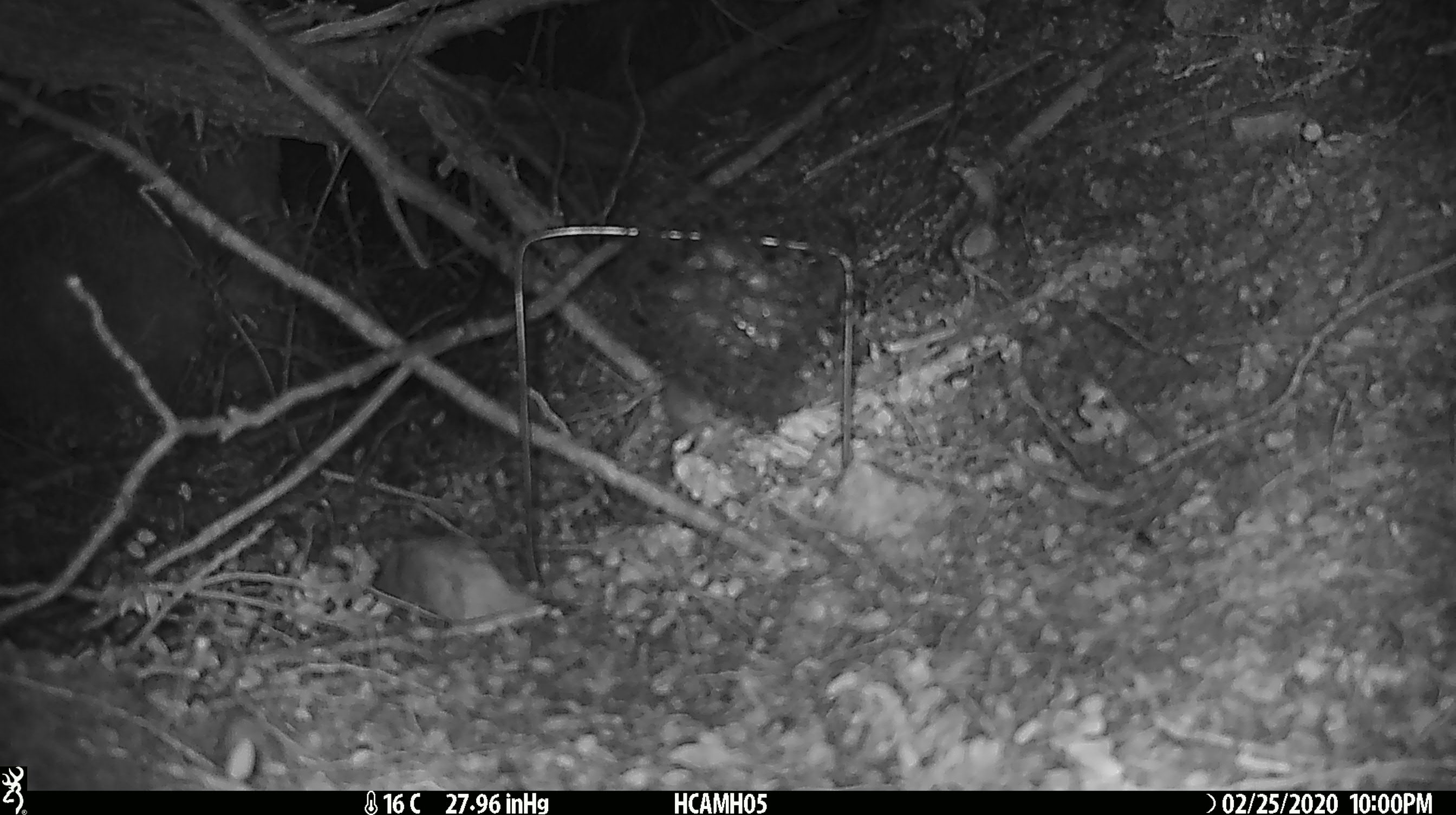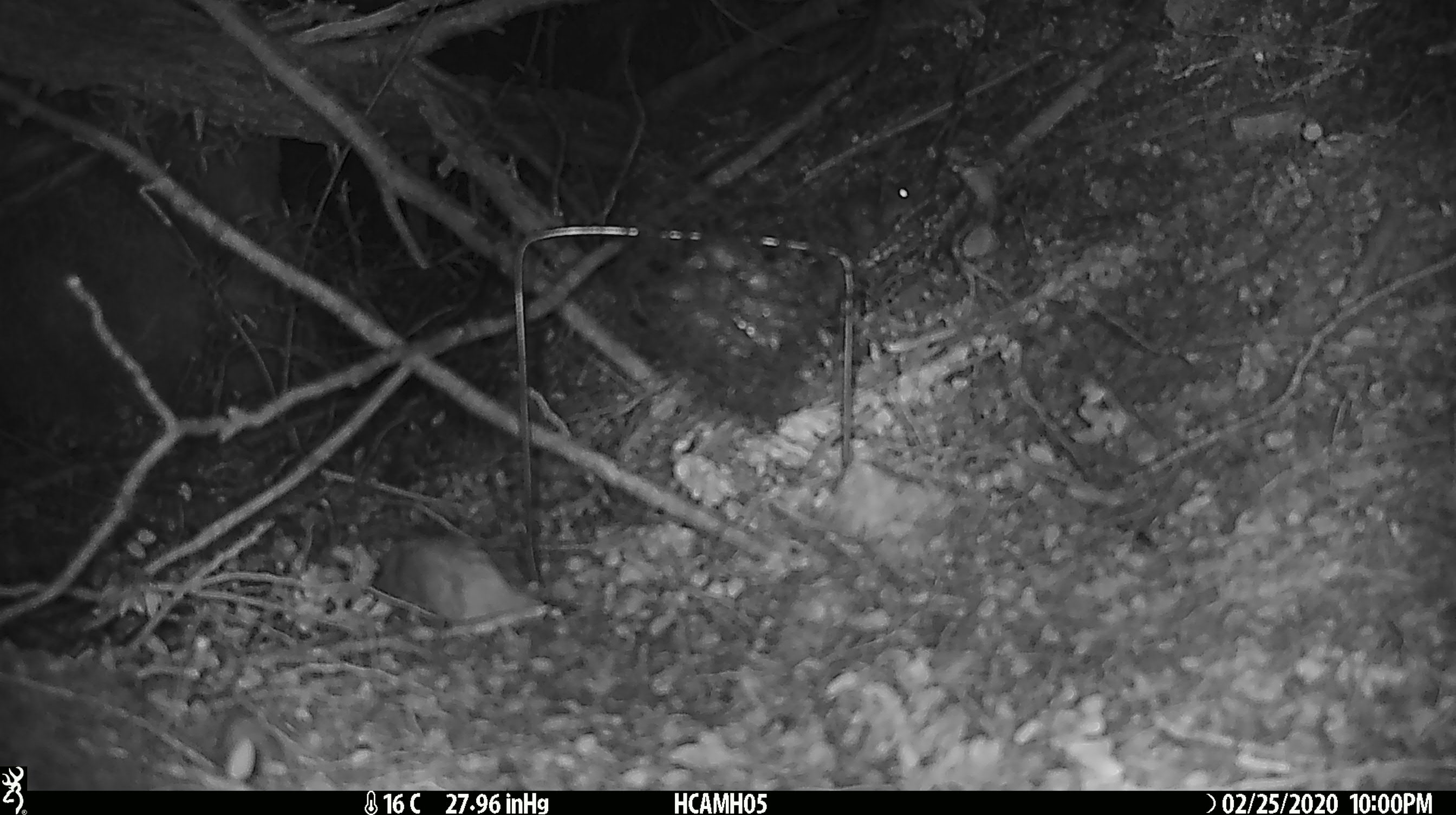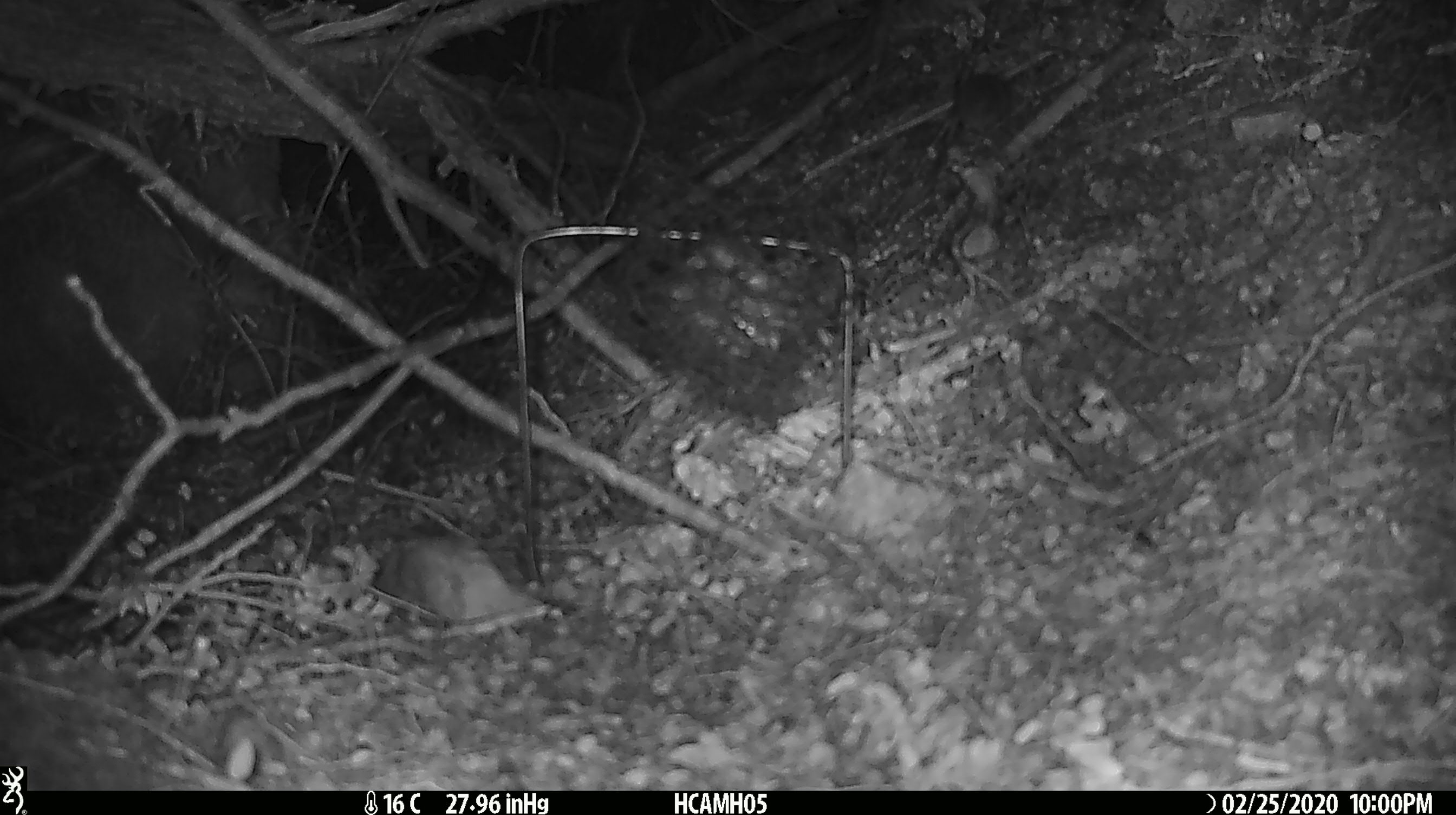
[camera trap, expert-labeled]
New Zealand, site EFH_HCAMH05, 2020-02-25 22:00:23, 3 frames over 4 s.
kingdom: Animalia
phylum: Chordata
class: Mammalia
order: Rodentia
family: Muridae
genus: Mus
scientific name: Mus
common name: mouse